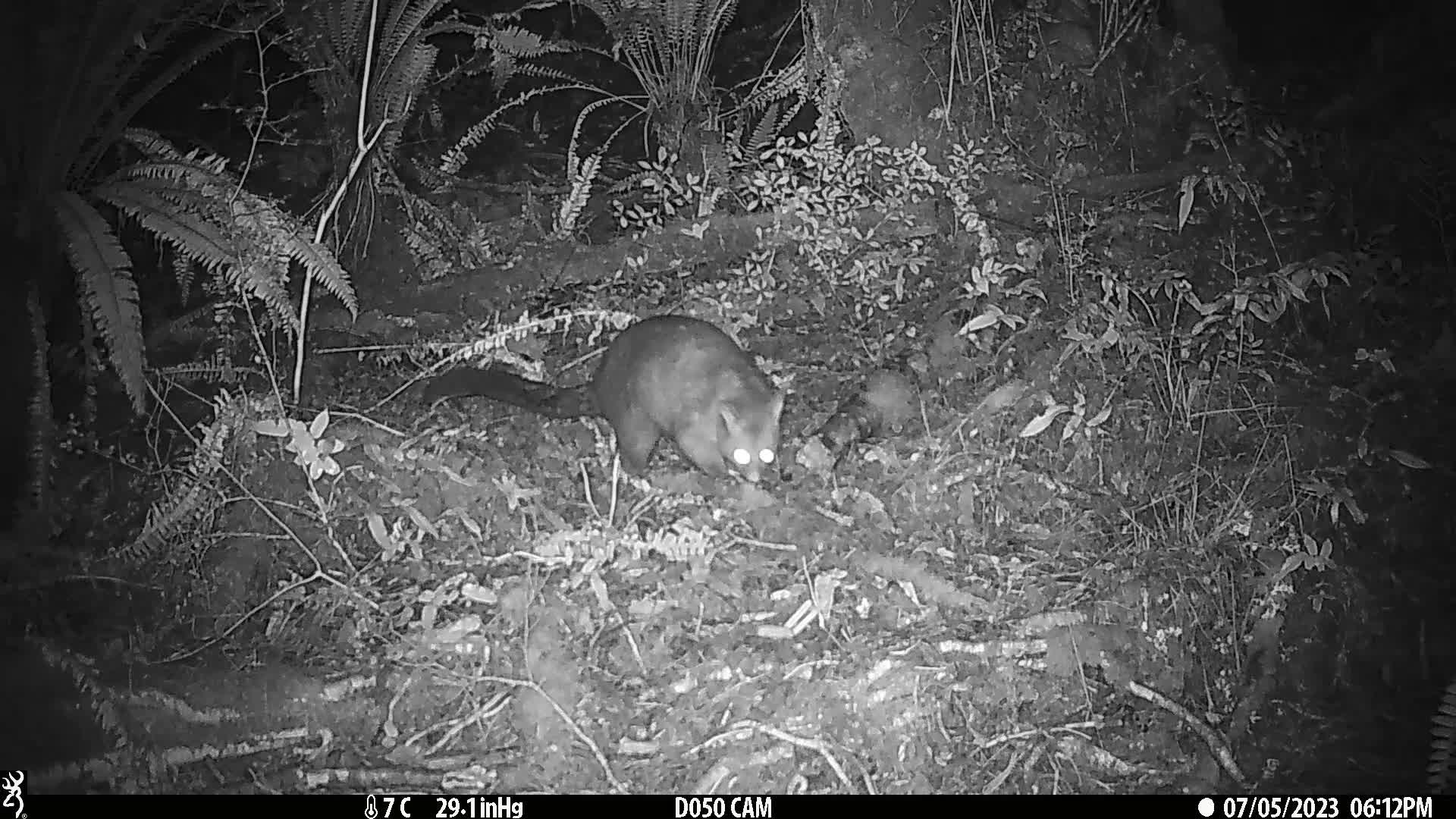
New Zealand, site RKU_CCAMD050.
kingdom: Animalia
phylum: Chordata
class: Mammalia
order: Diprotodontia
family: Phalangeridae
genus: Trichosurus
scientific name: Trichosurus vulpecula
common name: common brushtail possum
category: possum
Possum (common brushtail possum) (Trichosurus vulpecula).